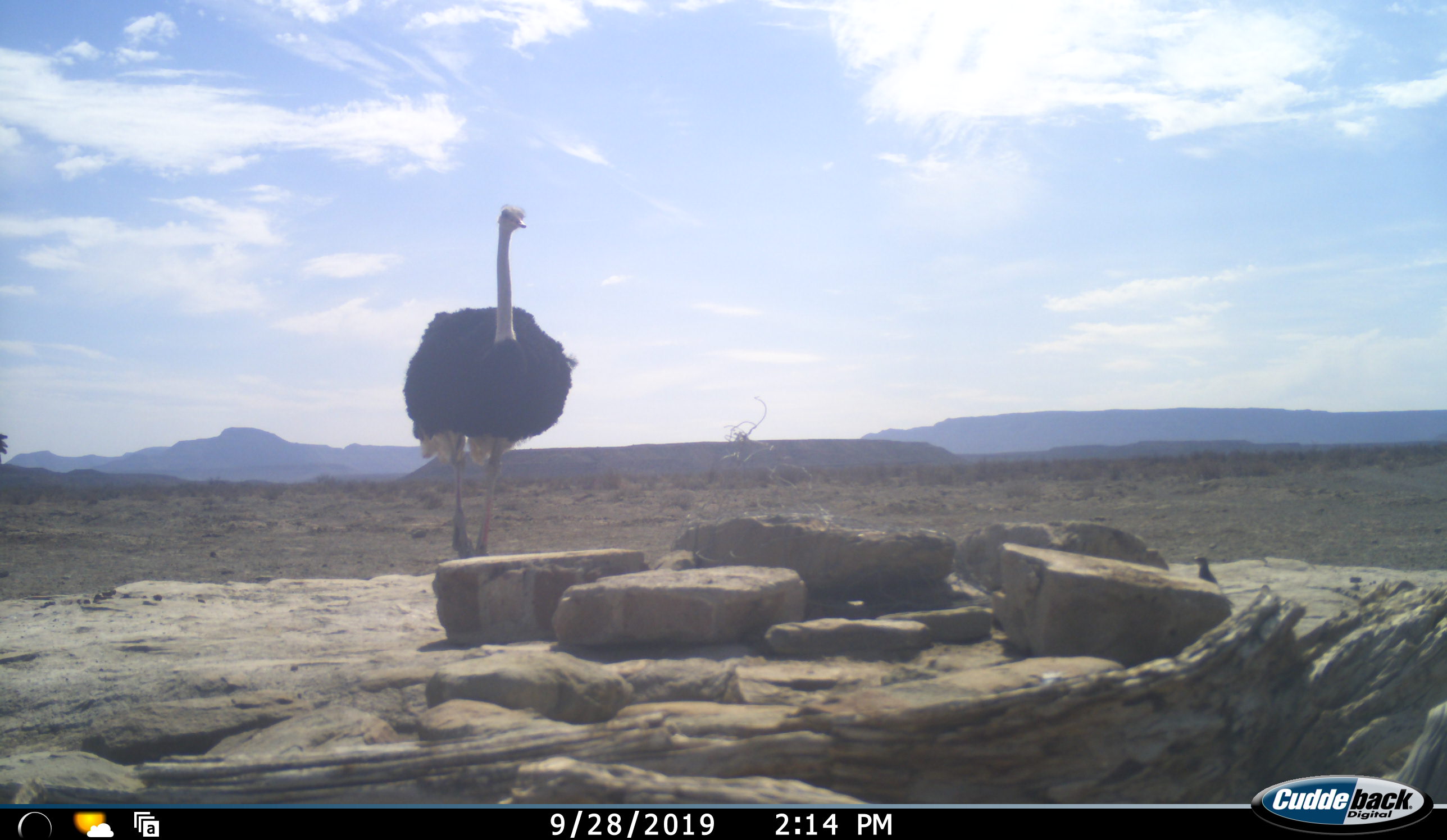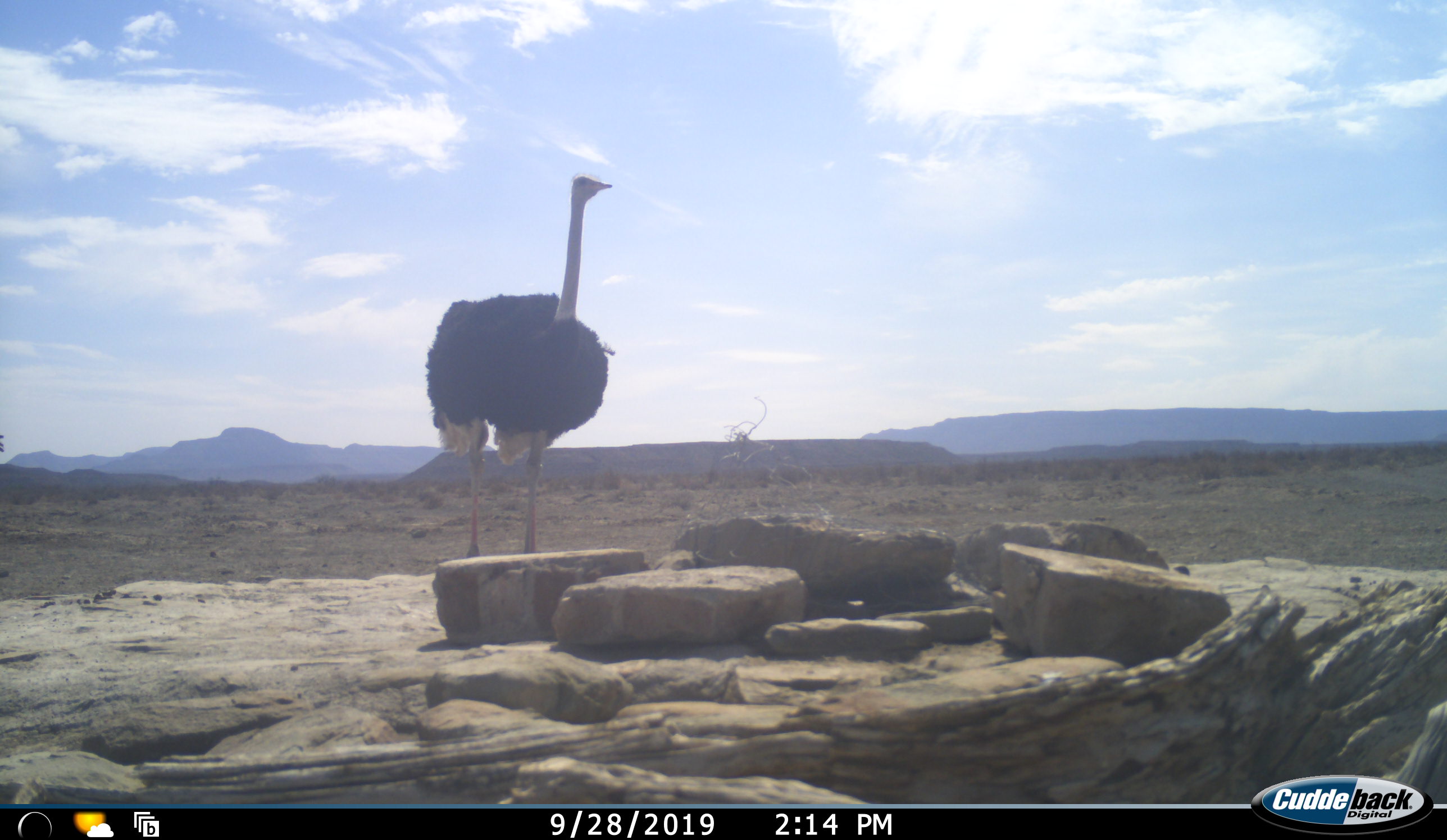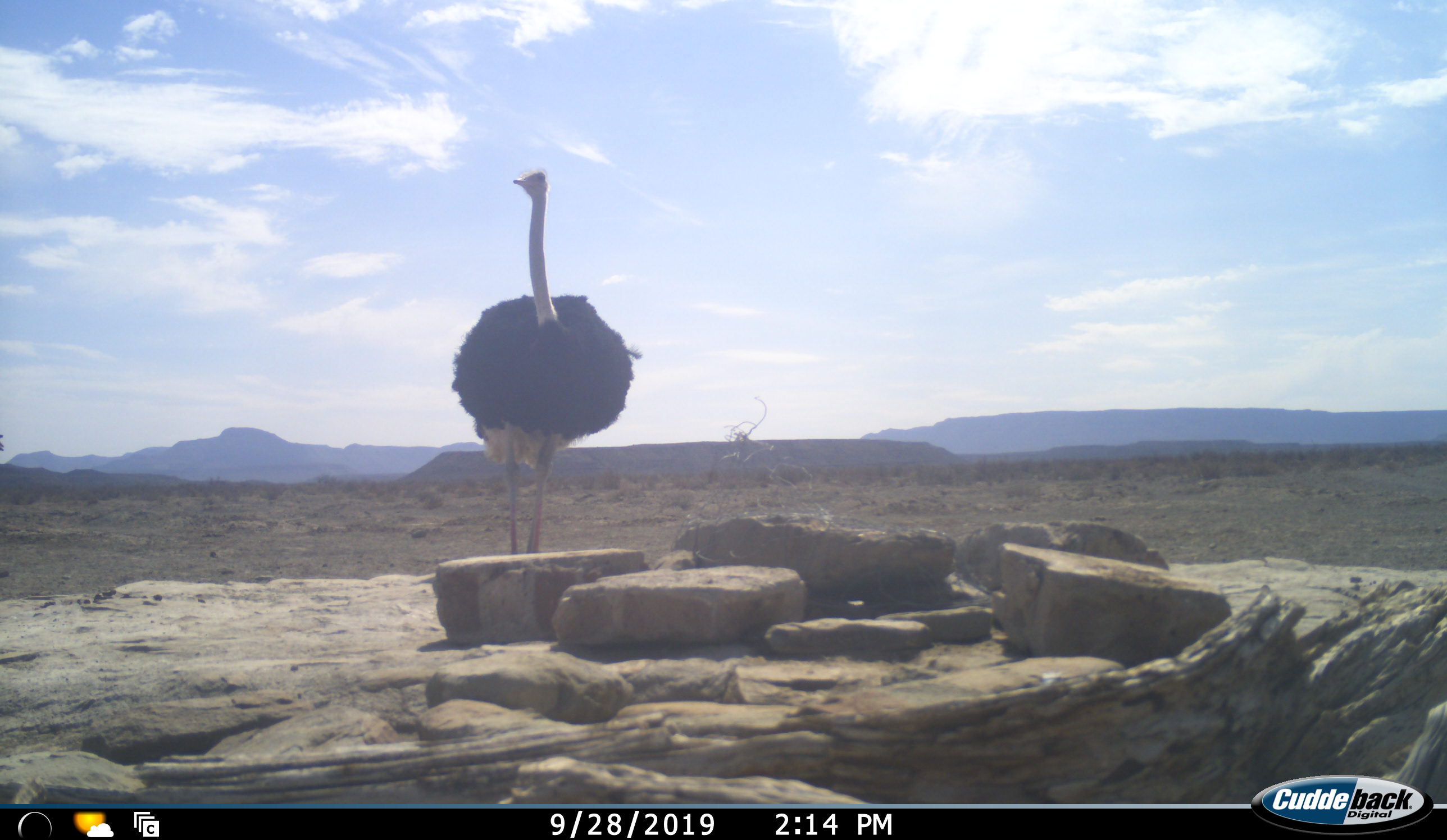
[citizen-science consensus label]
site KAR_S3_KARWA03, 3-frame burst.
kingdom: Animalia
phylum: Chordata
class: Aves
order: Struthioniformes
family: Struthionidae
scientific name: Struthionidae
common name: ostrich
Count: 1.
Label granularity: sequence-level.